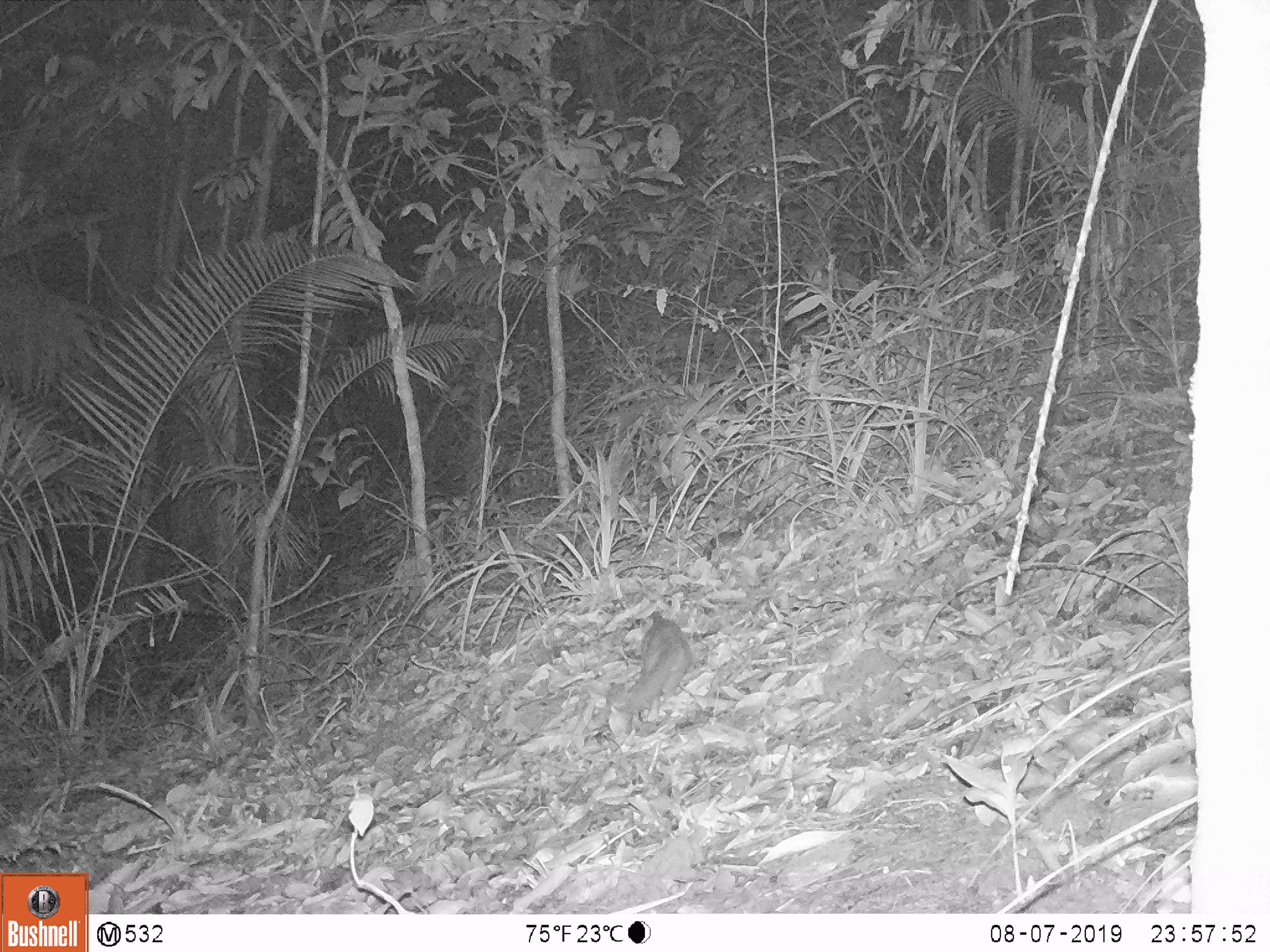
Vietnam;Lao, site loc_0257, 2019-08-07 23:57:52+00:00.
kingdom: Animalia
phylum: Chordata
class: Mammalia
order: Carnivora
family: Mustelidae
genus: Melogale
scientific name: Melogale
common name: ferret badger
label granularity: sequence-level